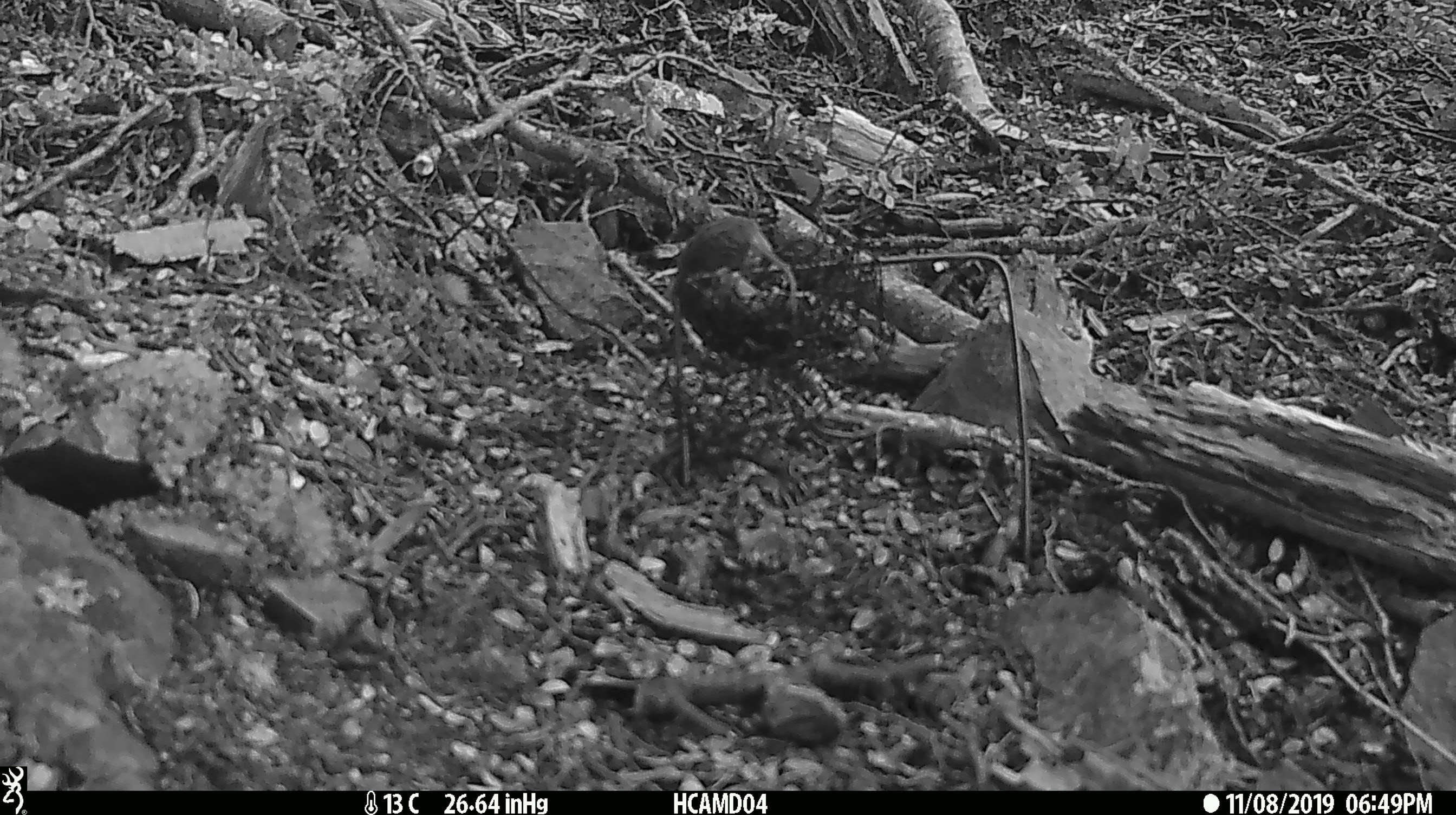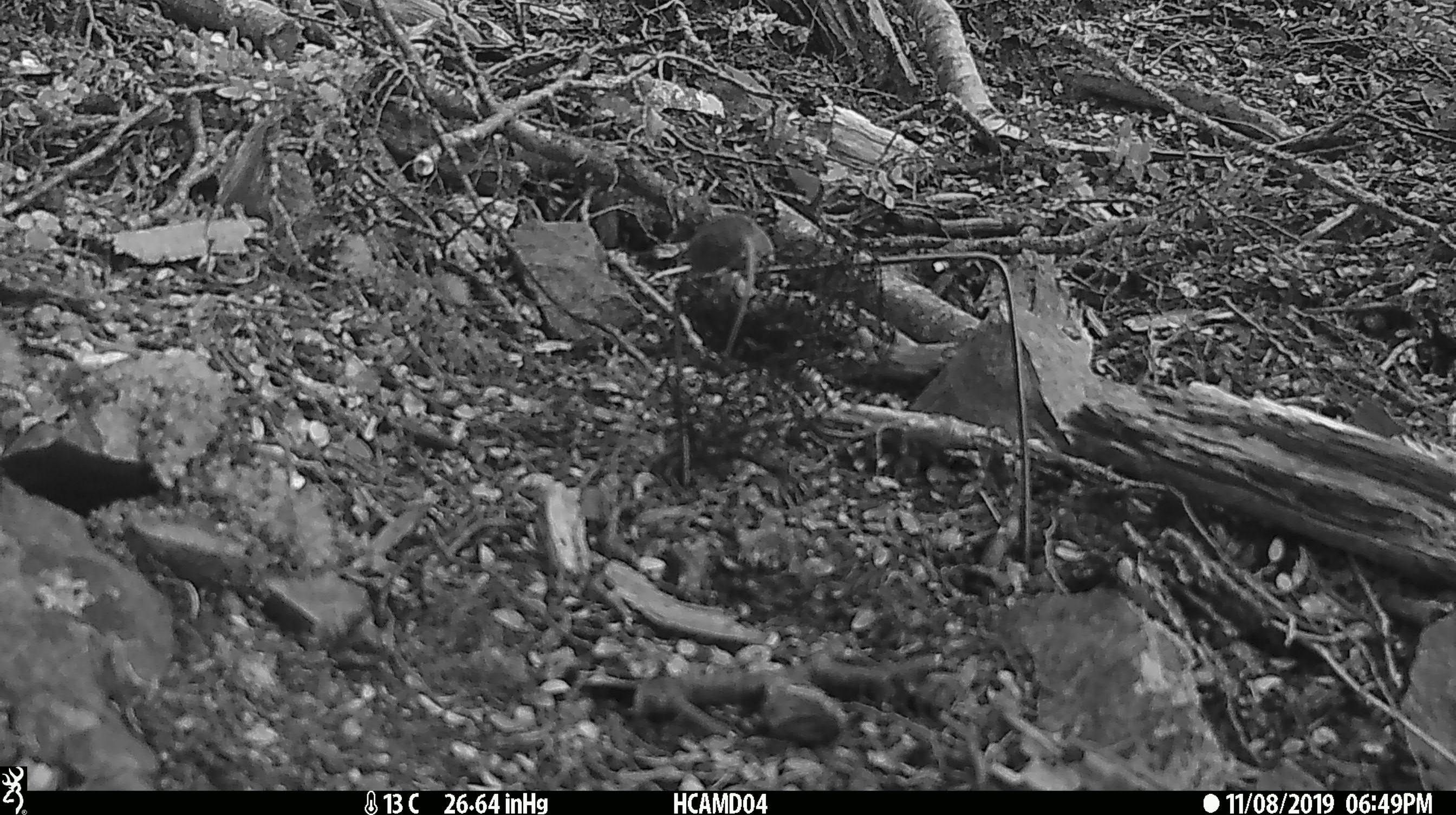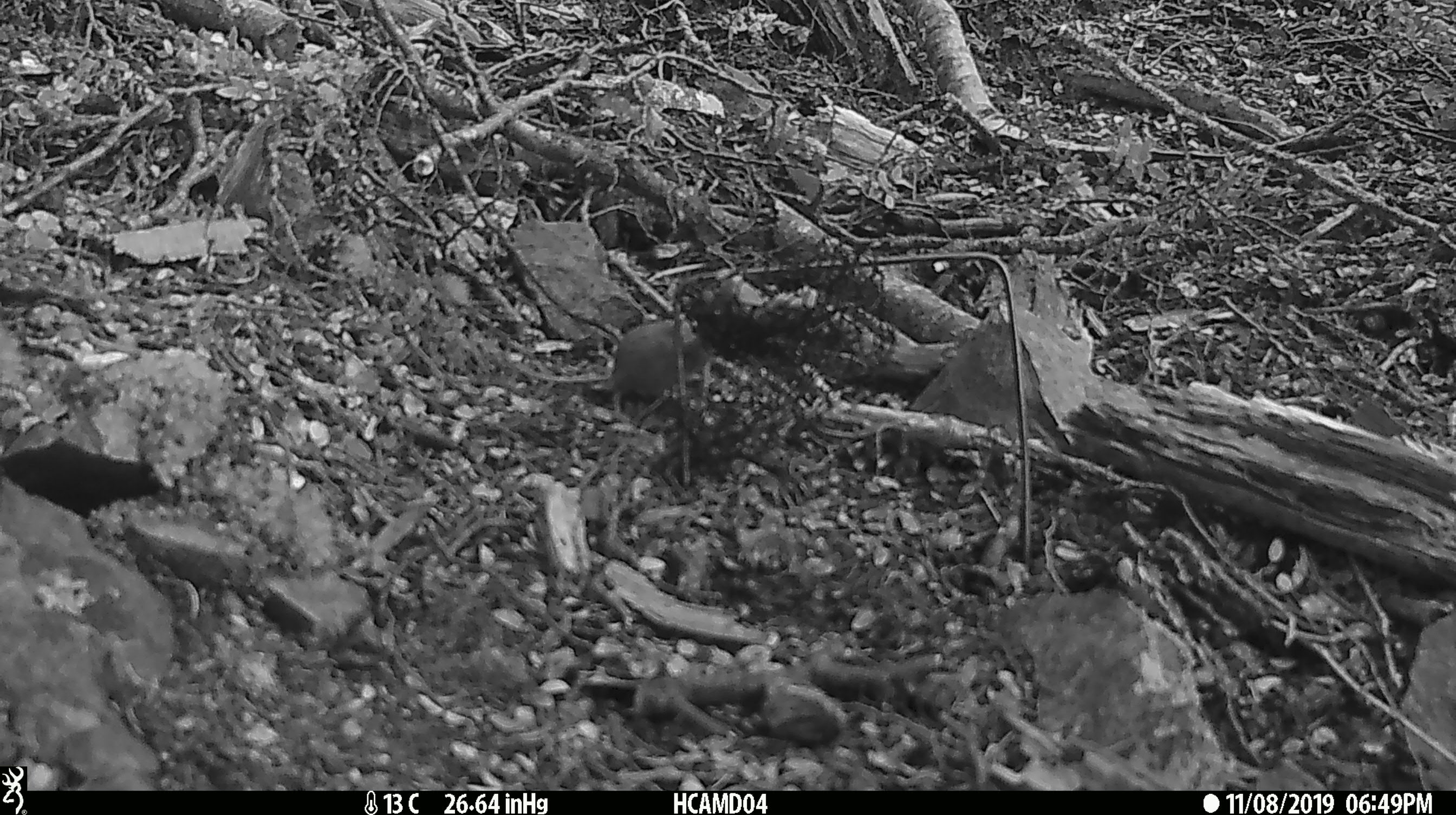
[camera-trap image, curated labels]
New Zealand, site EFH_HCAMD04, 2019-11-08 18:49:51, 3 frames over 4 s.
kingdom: Animalia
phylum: Chordata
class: Mammalia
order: Rodentia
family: Muridae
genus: Mus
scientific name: Mus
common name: mouse